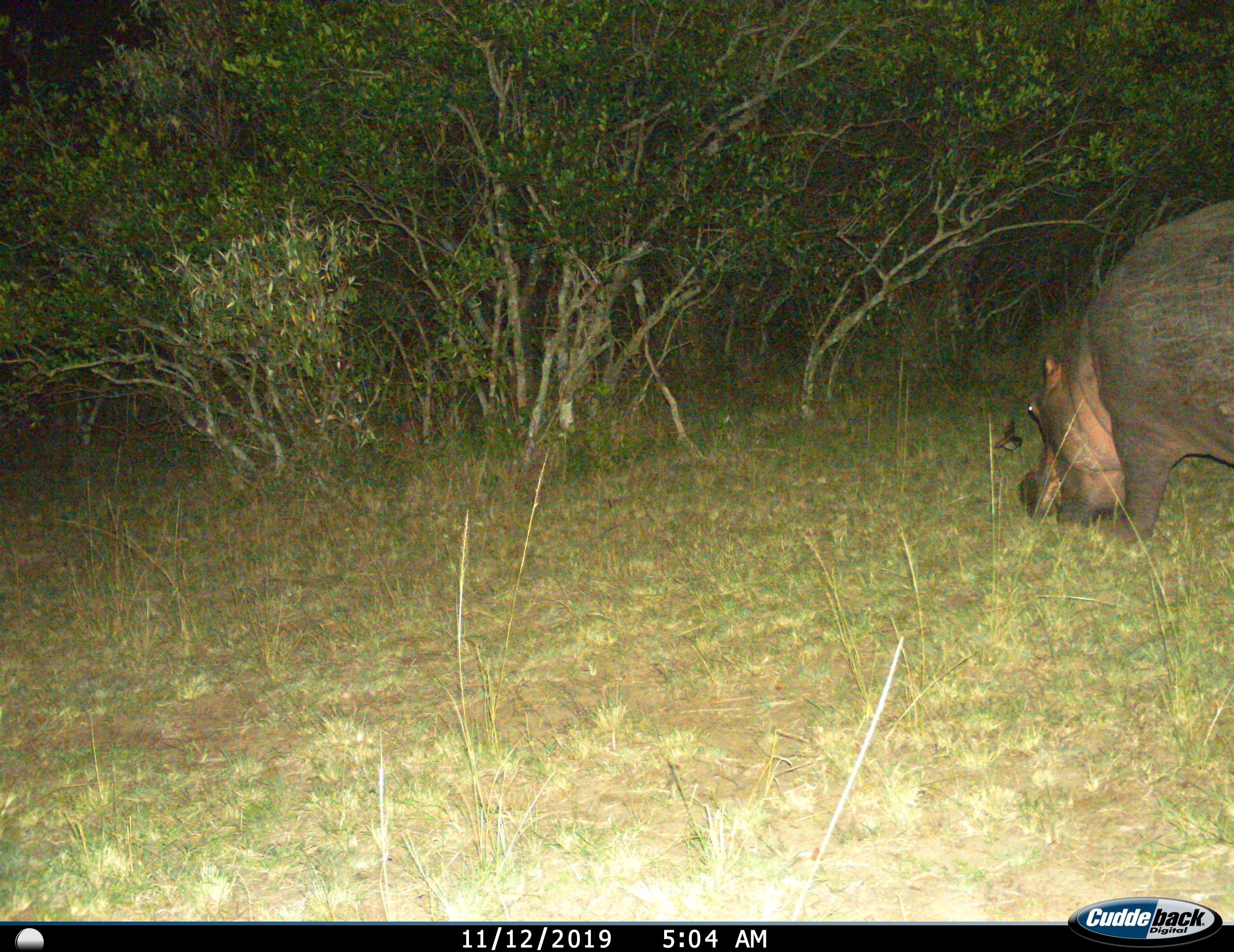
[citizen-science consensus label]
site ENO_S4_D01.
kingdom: Animalia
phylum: Chordata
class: Mammalia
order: Artiodactyla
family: Hippopotamidae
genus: Hippopotamus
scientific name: Hippopotamus amphibius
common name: hippopotamus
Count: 1.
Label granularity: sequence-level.